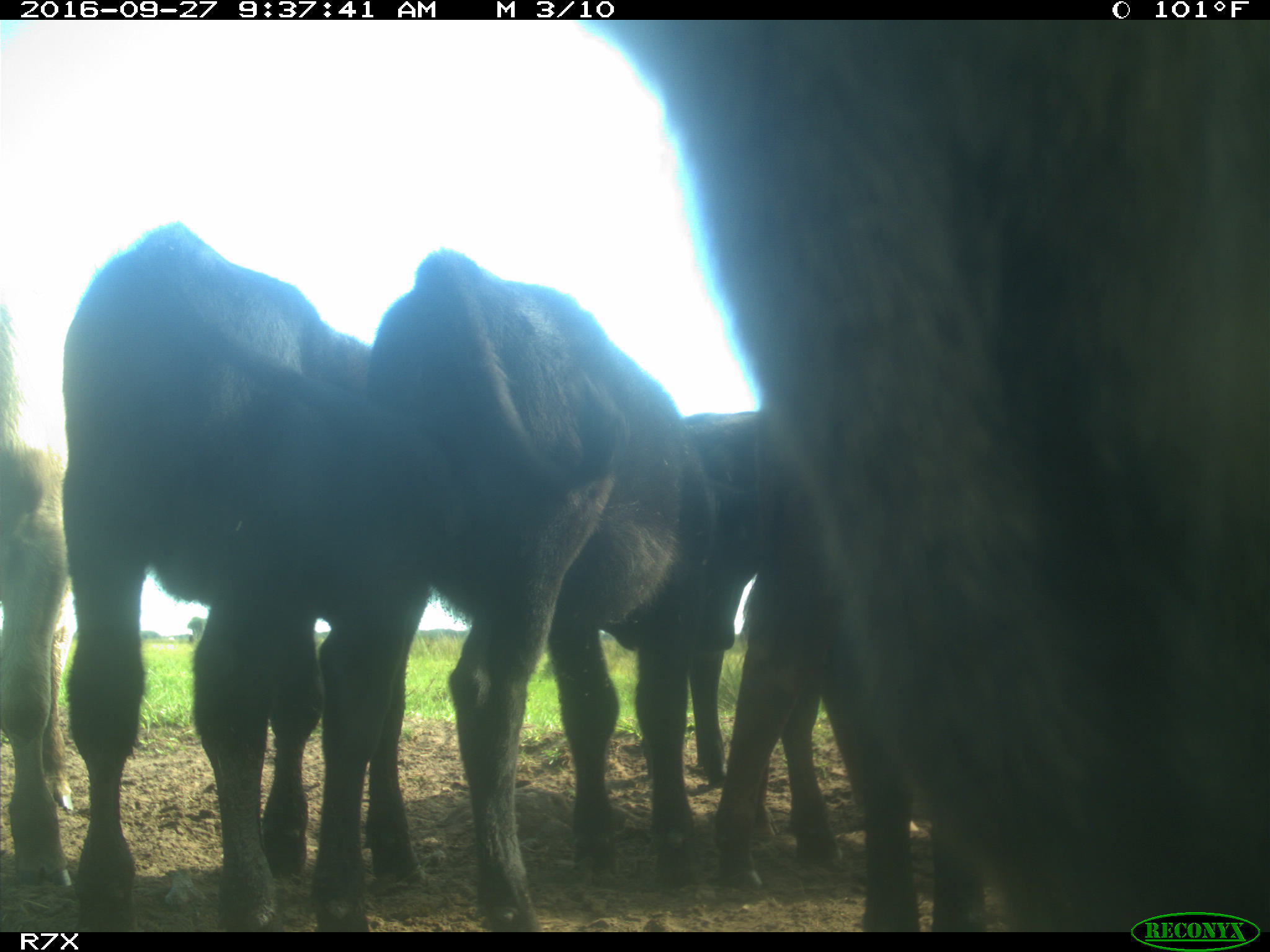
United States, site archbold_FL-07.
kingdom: Animalia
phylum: Chordata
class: Mammalia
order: Artiodactyla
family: Bovidae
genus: Bos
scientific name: Bos taurus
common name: domestic cow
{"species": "Bos taurus (domestic cow)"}